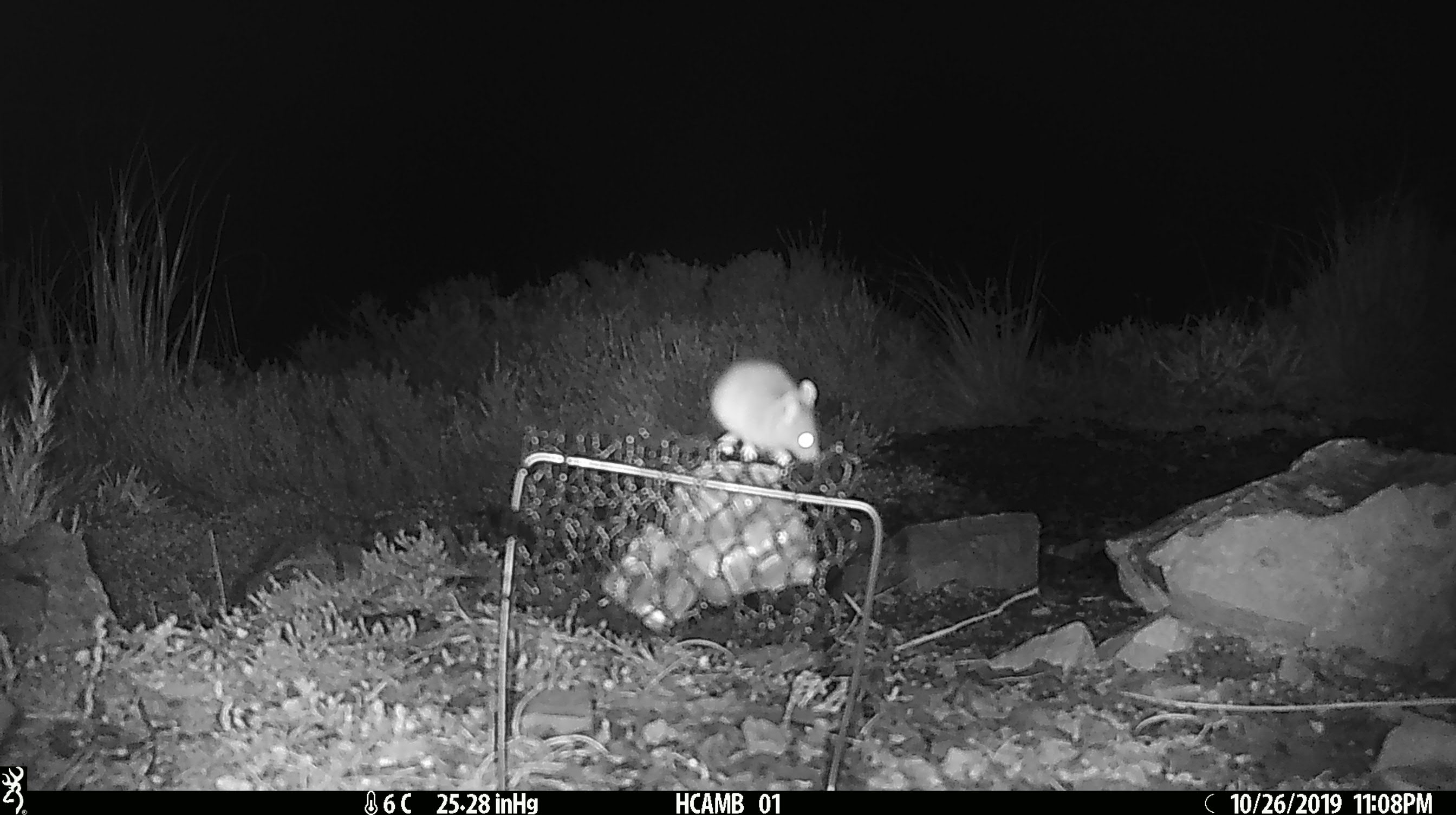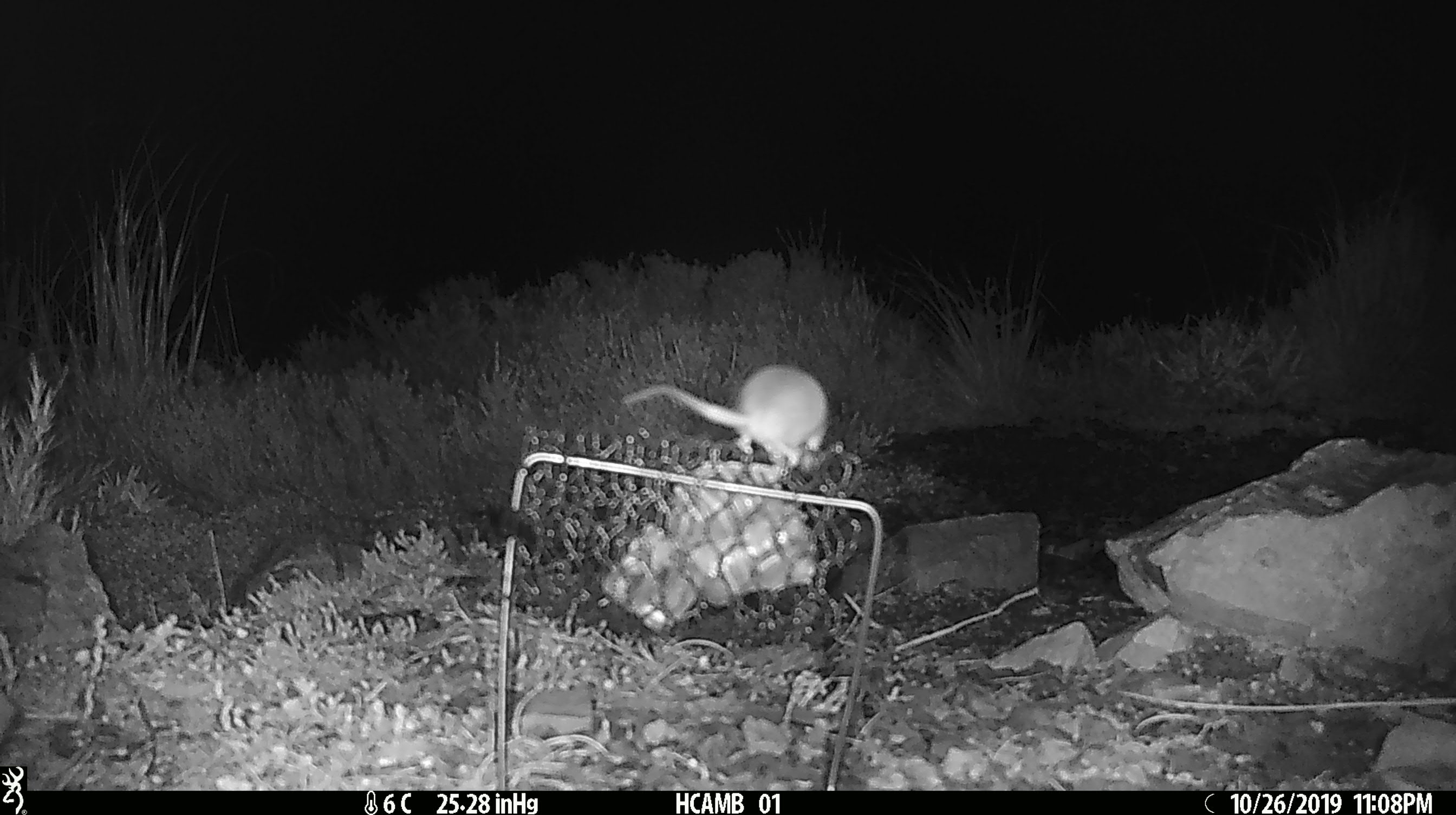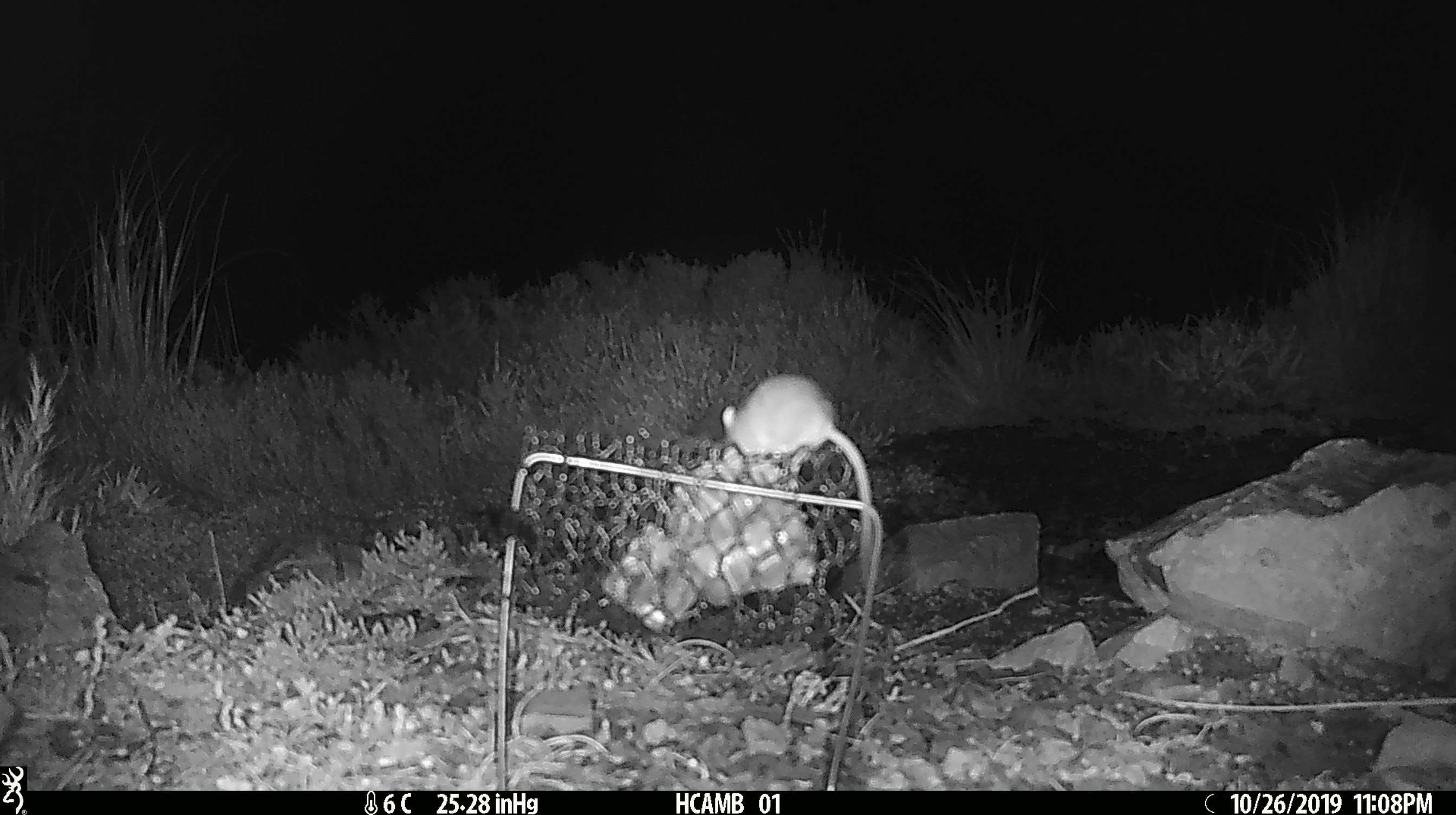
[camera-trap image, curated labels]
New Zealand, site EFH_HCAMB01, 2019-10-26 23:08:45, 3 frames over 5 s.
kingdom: Animalia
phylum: Chordata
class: Mammalia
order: Rodentia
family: Muridae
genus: Mus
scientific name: Mus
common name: mouse